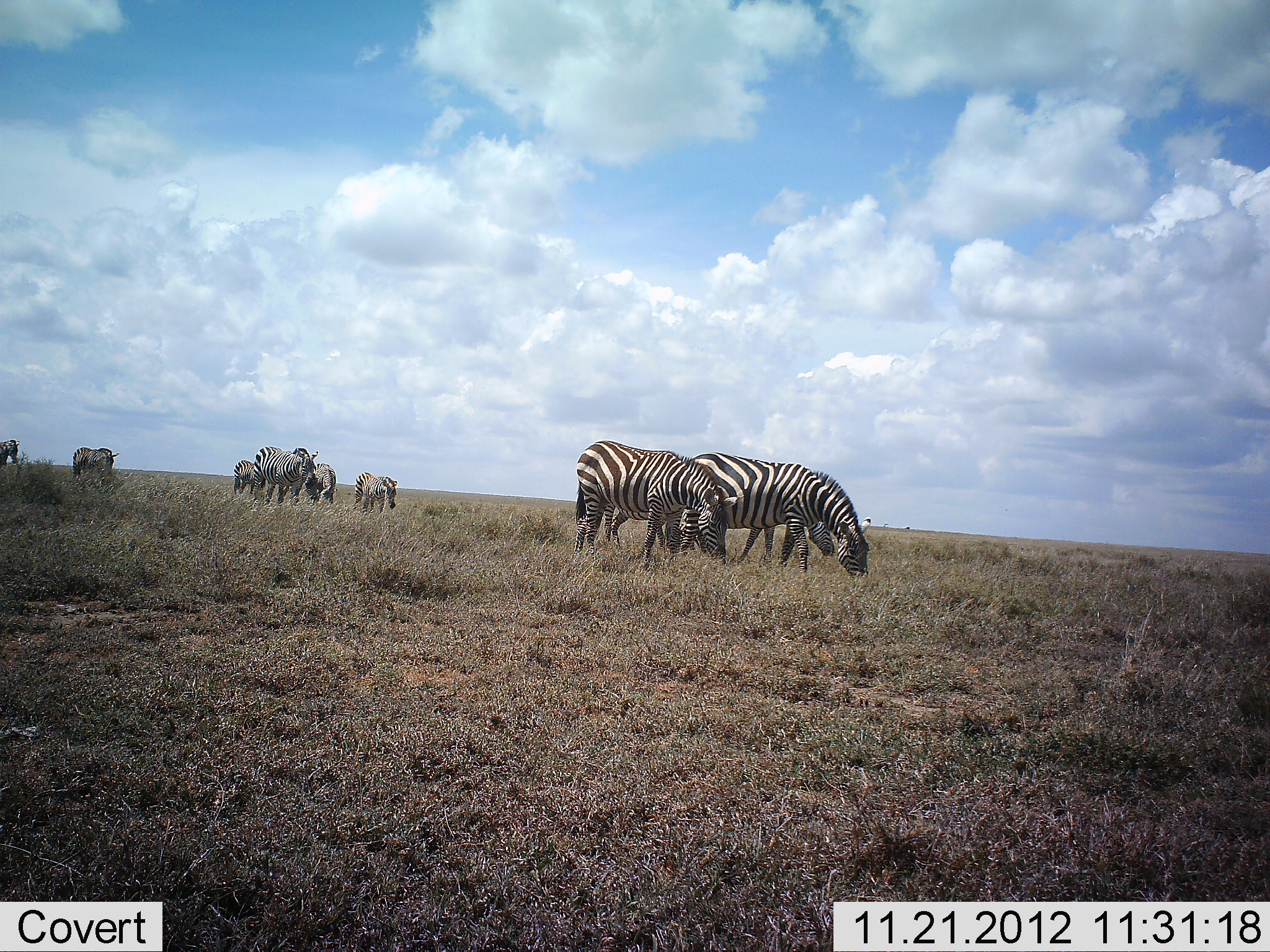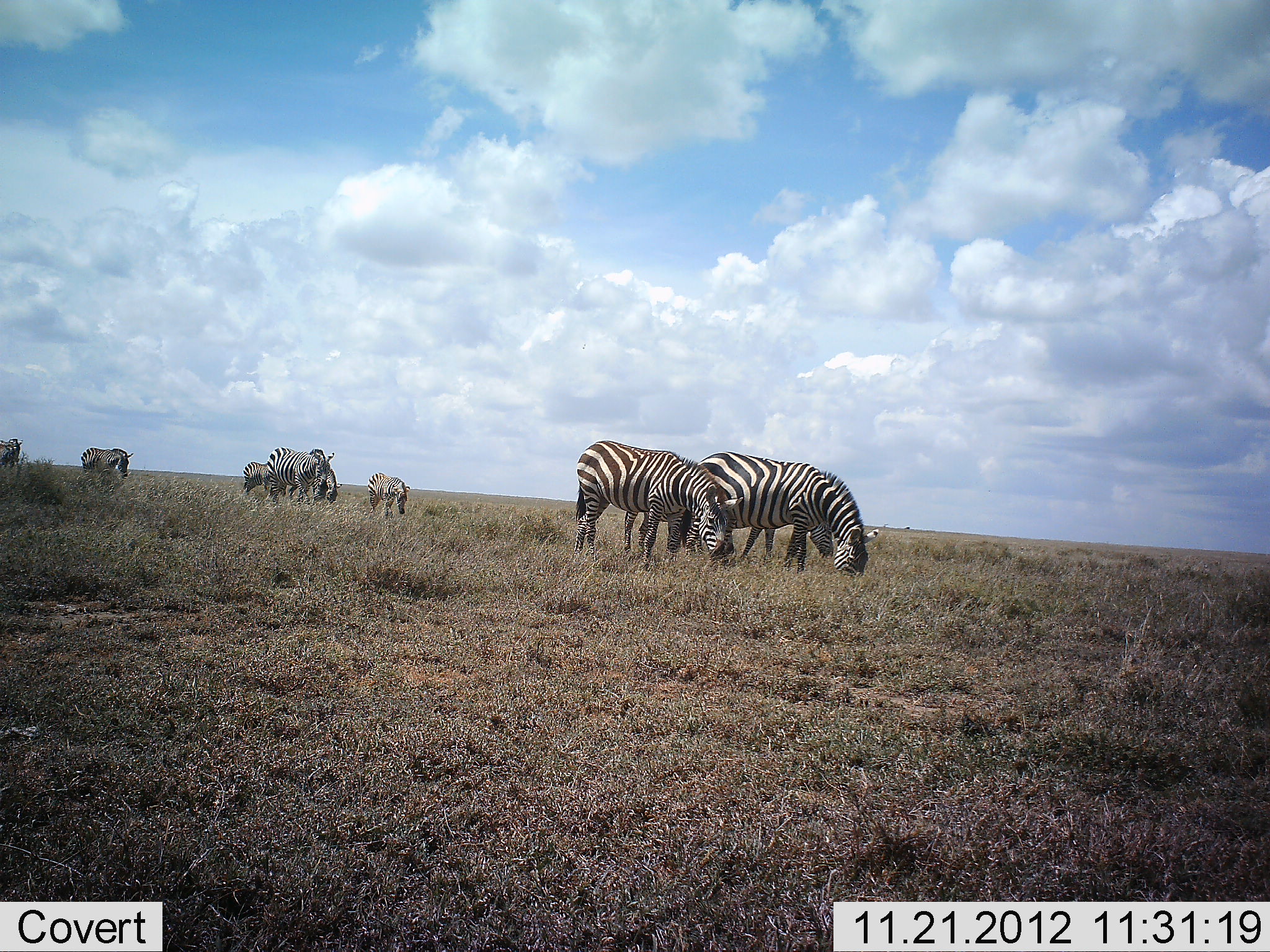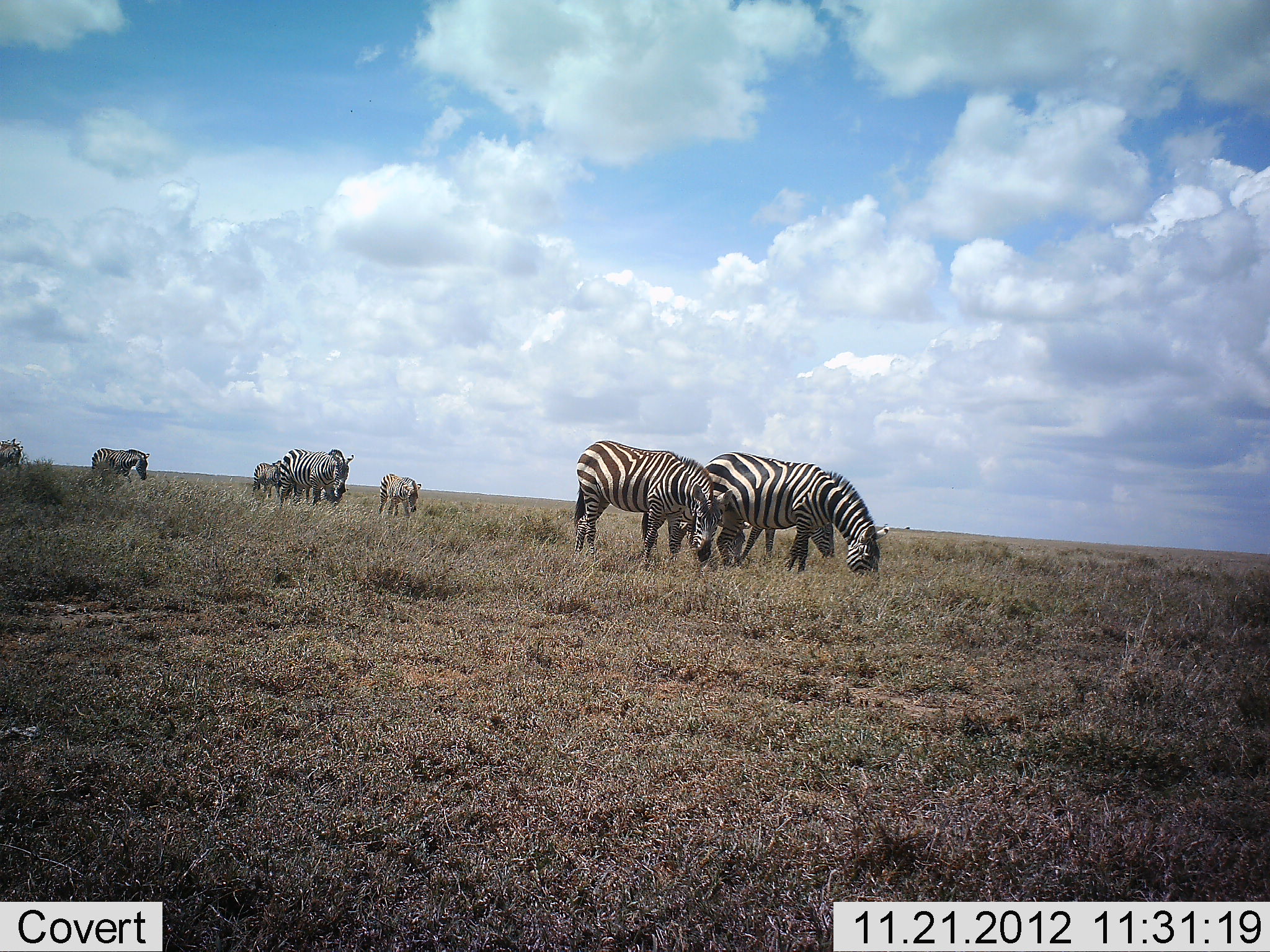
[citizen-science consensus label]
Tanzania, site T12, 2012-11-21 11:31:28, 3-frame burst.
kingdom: Animalia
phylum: Chordata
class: Mammalia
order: Perissodactyla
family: Equidae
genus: Equus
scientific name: Equus quagga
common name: plains zebra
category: zebra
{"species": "zebra (plains zebra) (Equus quagga)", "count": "8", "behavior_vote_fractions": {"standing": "40%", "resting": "0%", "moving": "40%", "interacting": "0%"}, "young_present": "30%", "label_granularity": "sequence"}